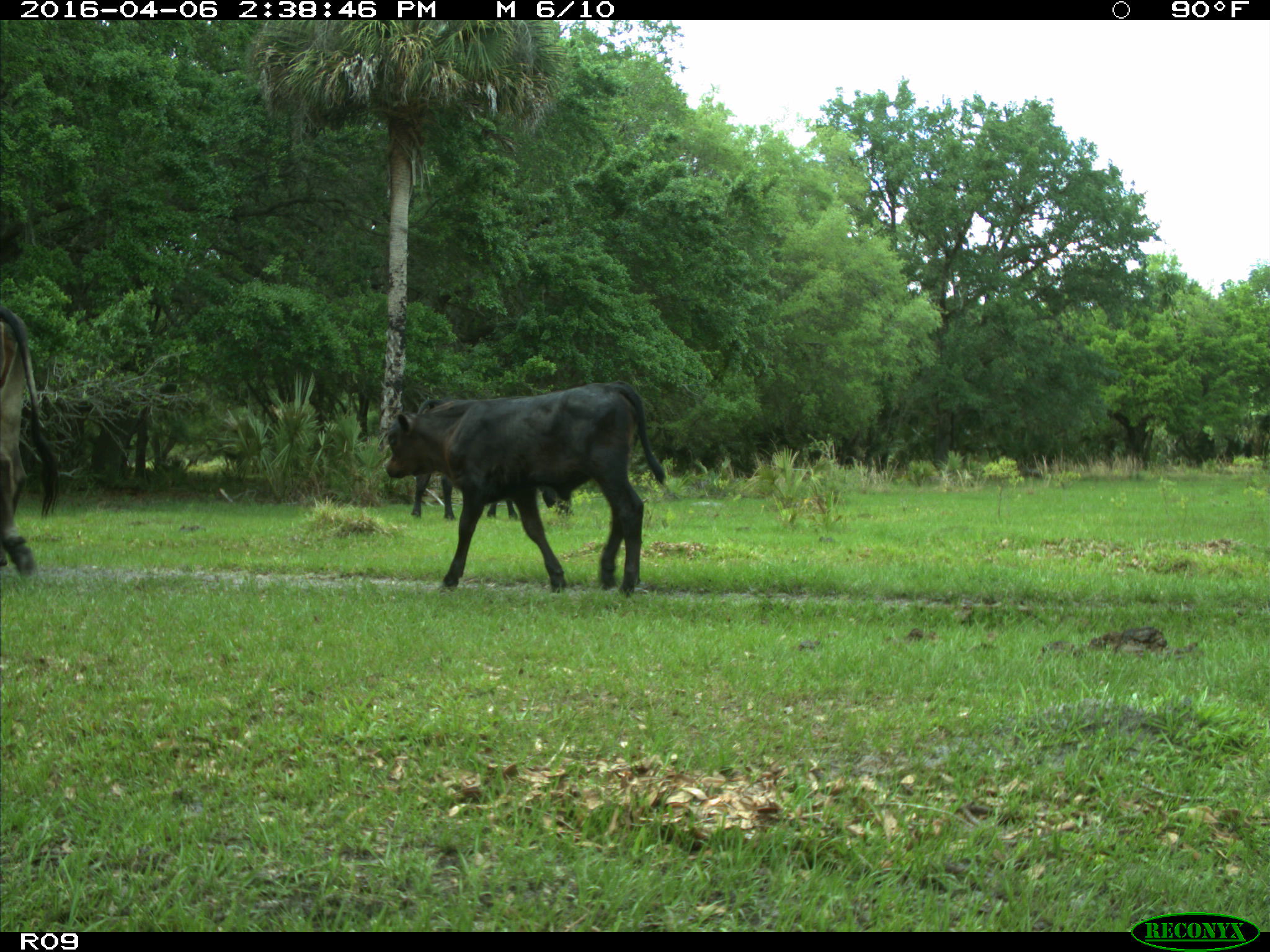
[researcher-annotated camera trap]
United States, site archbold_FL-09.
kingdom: Animalia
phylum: Chordata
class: Mammalia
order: Artiodactyla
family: Bovidae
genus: Bos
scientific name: Bos taurus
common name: domestic cow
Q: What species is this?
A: Bos taurus (domestic cow).